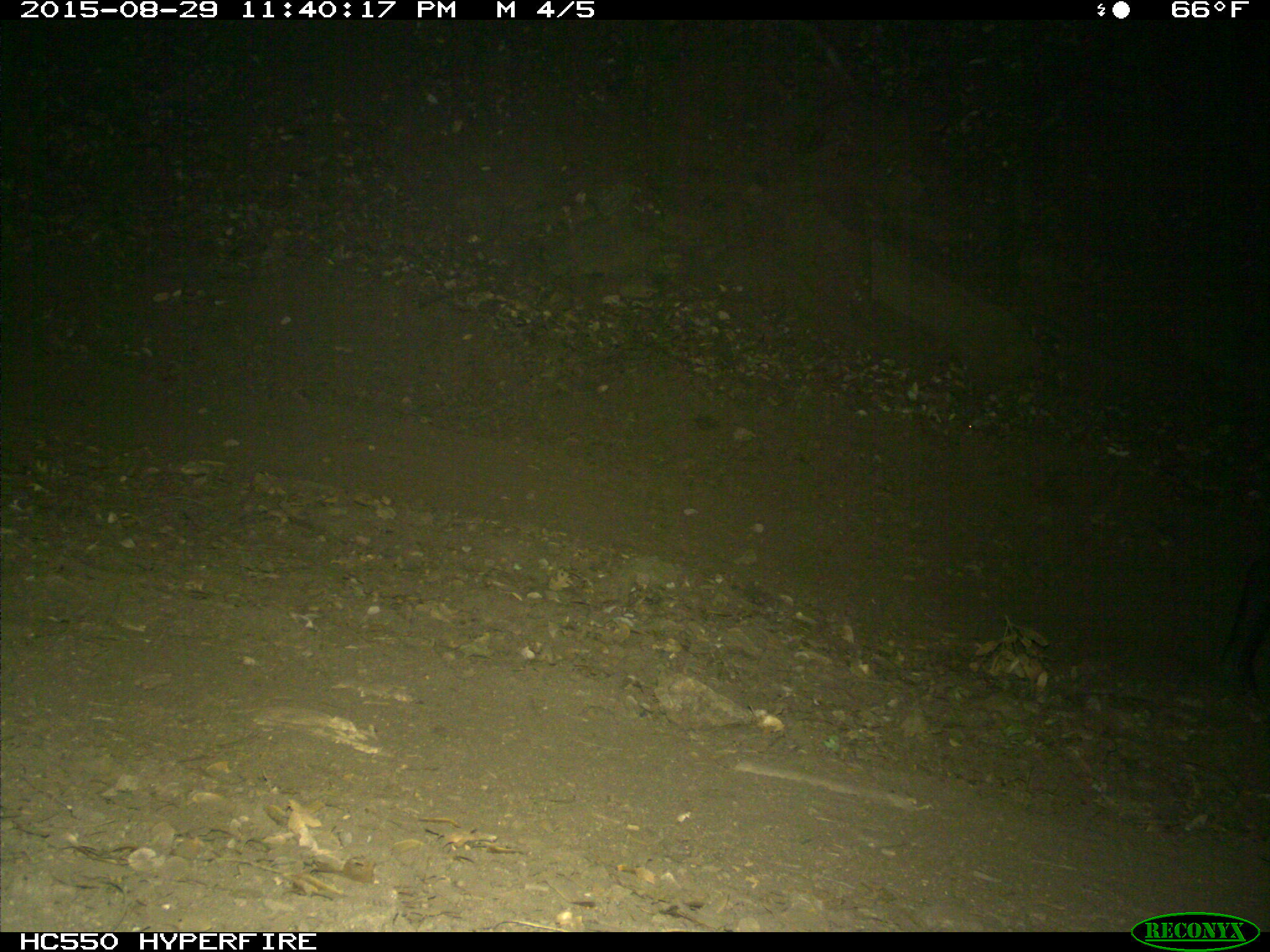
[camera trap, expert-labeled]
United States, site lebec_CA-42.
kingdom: Animalia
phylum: Chordata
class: Mammalia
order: Artiodactyla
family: Suidae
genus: Sus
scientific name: Sus scrofa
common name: wild boar